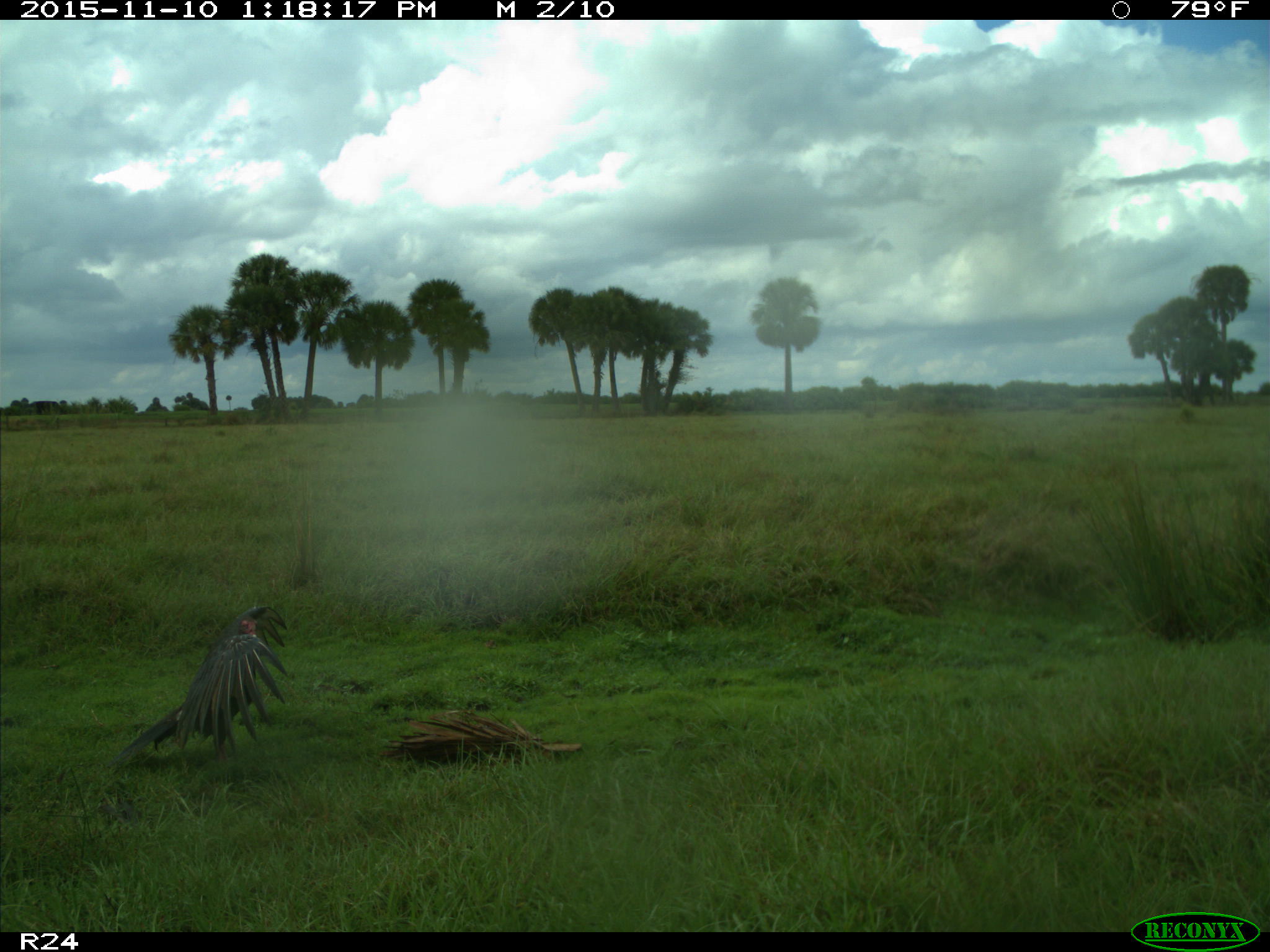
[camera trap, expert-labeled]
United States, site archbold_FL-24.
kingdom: Animalia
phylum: Chordata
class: Aves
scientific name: Aves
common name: birds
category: unidentified bird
Unidentified bird (birds) (Aves).